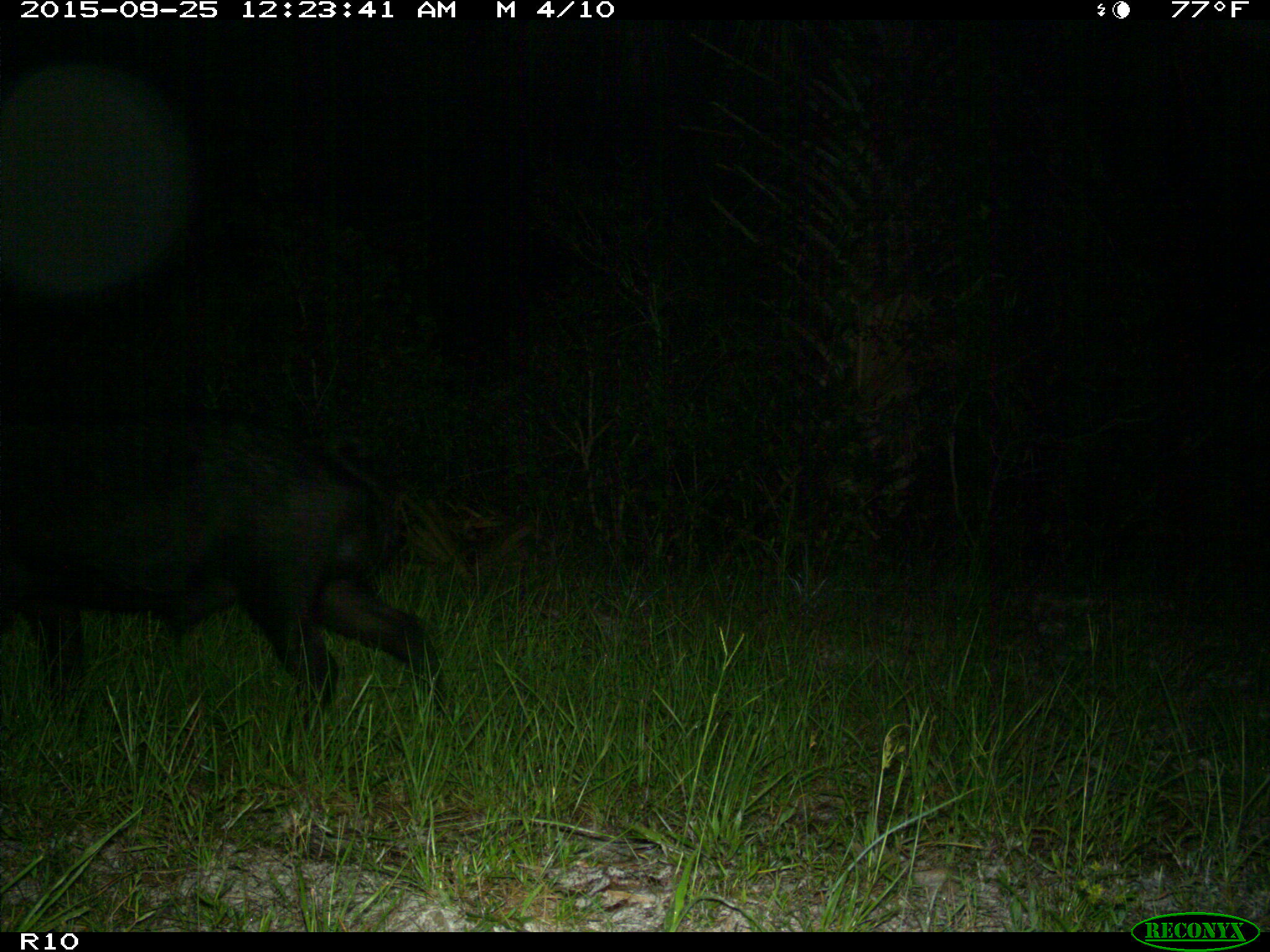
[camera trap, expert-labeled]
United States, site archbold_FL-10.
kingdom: Animalia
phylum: Chordata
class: Mammalia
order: Artiodactyla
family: Suidae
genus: Sus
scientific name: Sus scrofa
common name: wild boar